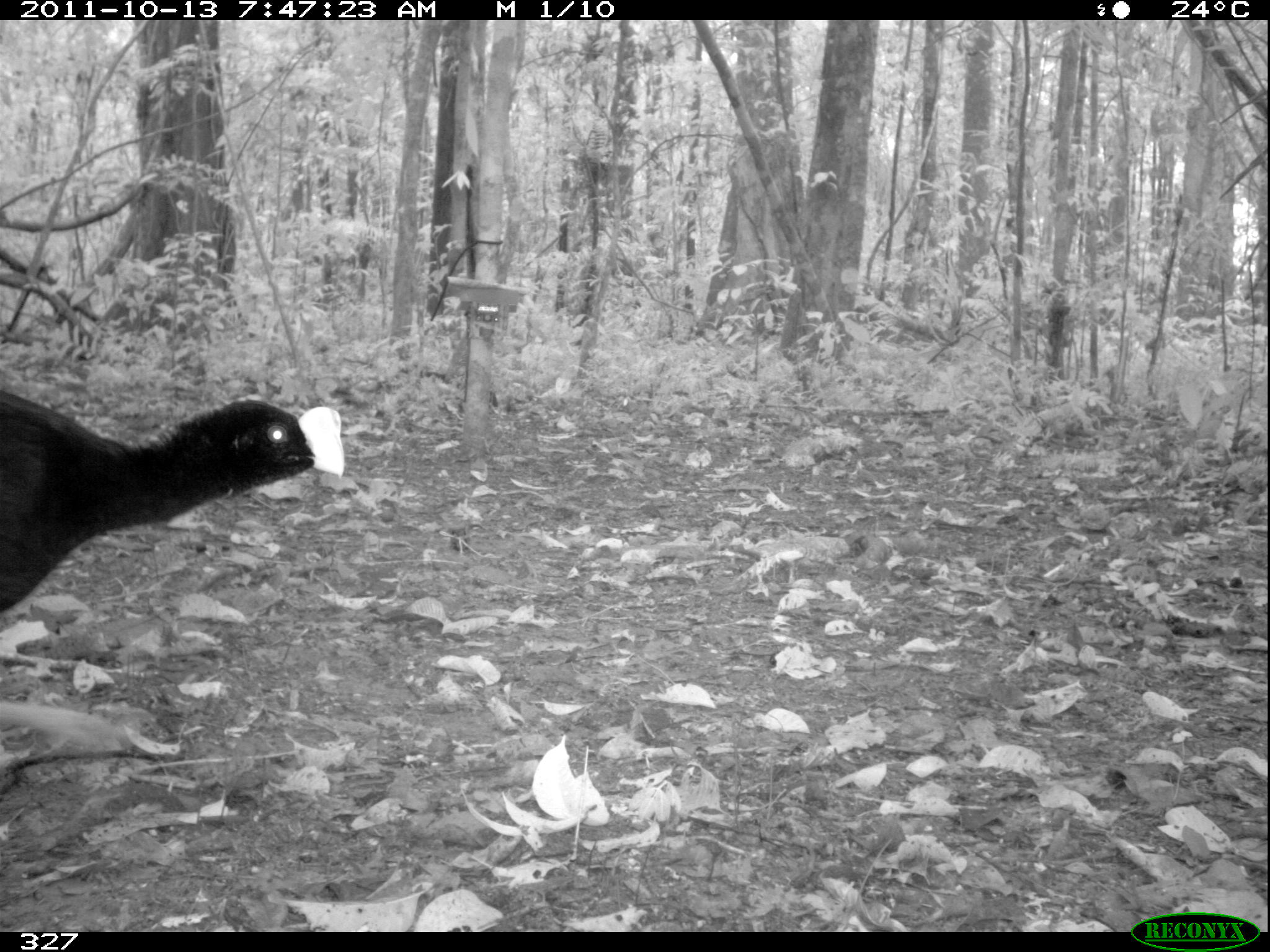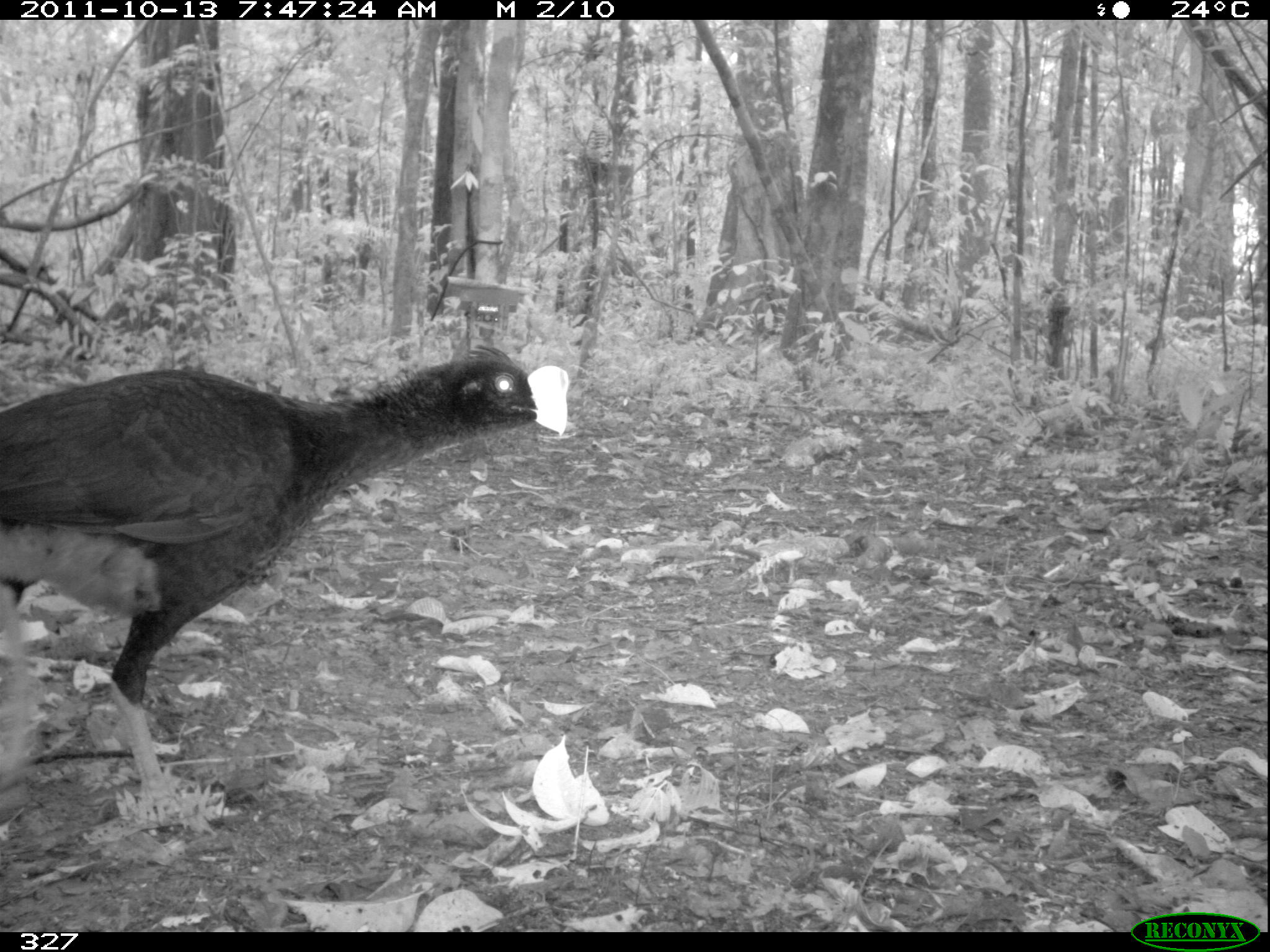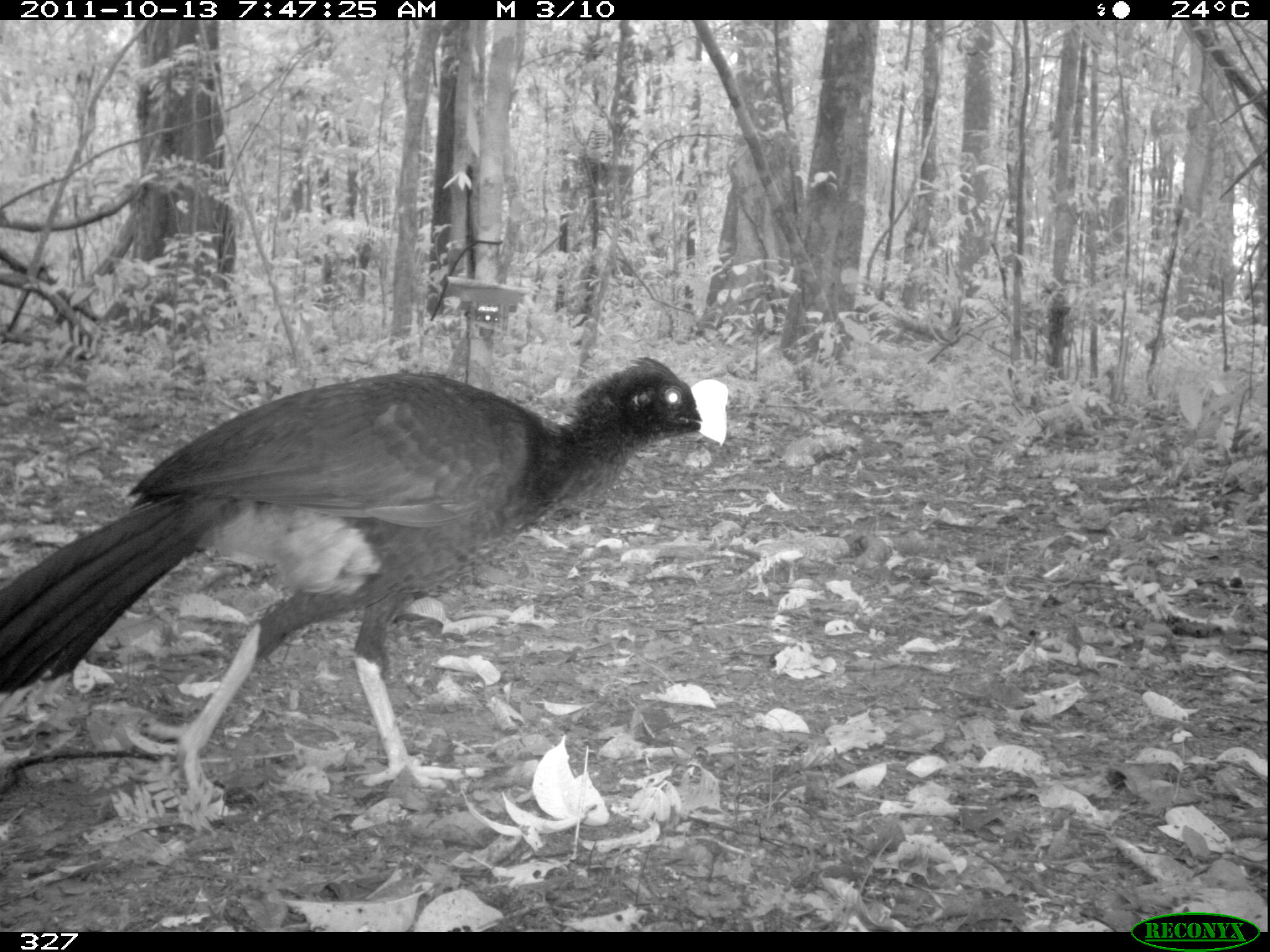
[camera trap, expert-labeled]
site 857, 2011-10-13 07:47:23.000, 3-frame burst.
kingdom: Animalia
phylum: Chordata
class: Aves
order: Galliformes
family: Cracidae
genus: Mitu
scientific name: Mitu tuberosum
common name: razor-billed curassow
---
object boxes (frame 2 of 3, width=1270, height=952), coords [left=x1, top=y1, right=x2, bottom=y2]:
mitu tuberosum: [left=0, top=344, right=567, bottom=821]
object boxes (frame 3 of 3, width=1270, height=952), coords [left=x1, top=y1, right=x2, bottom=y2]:
mitu tuberosum: [left=0, top=351, right=729, bottom=812]